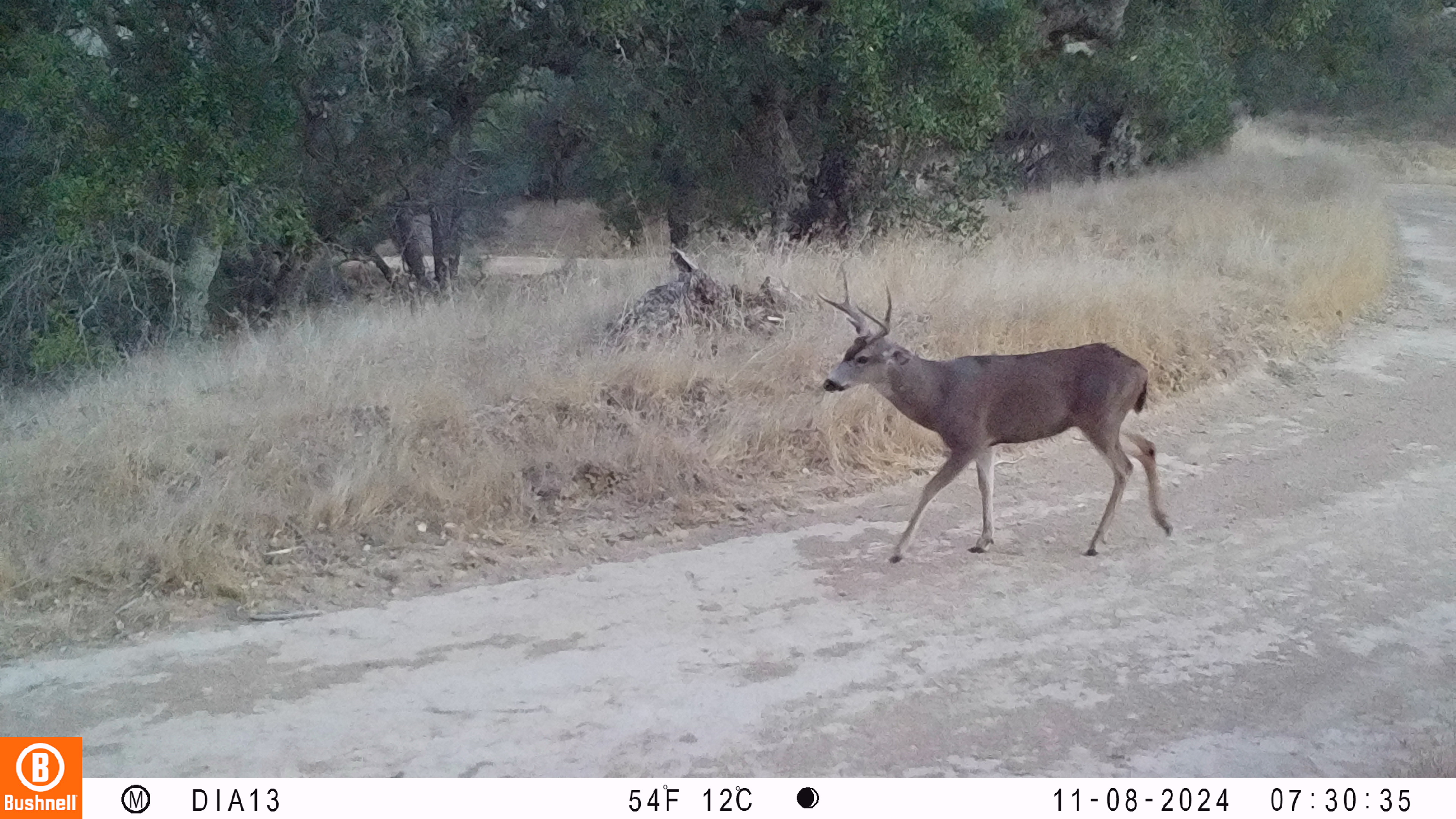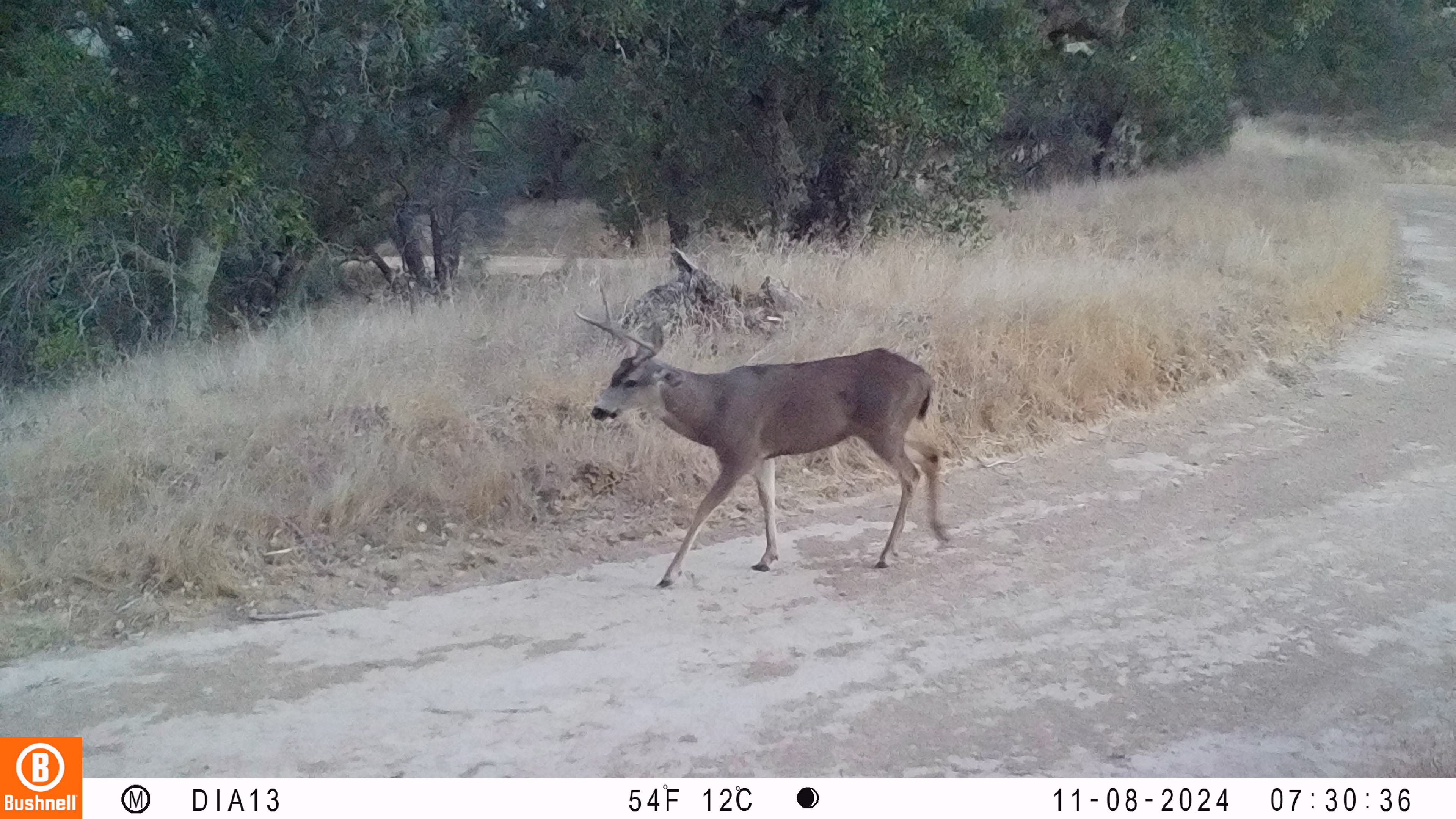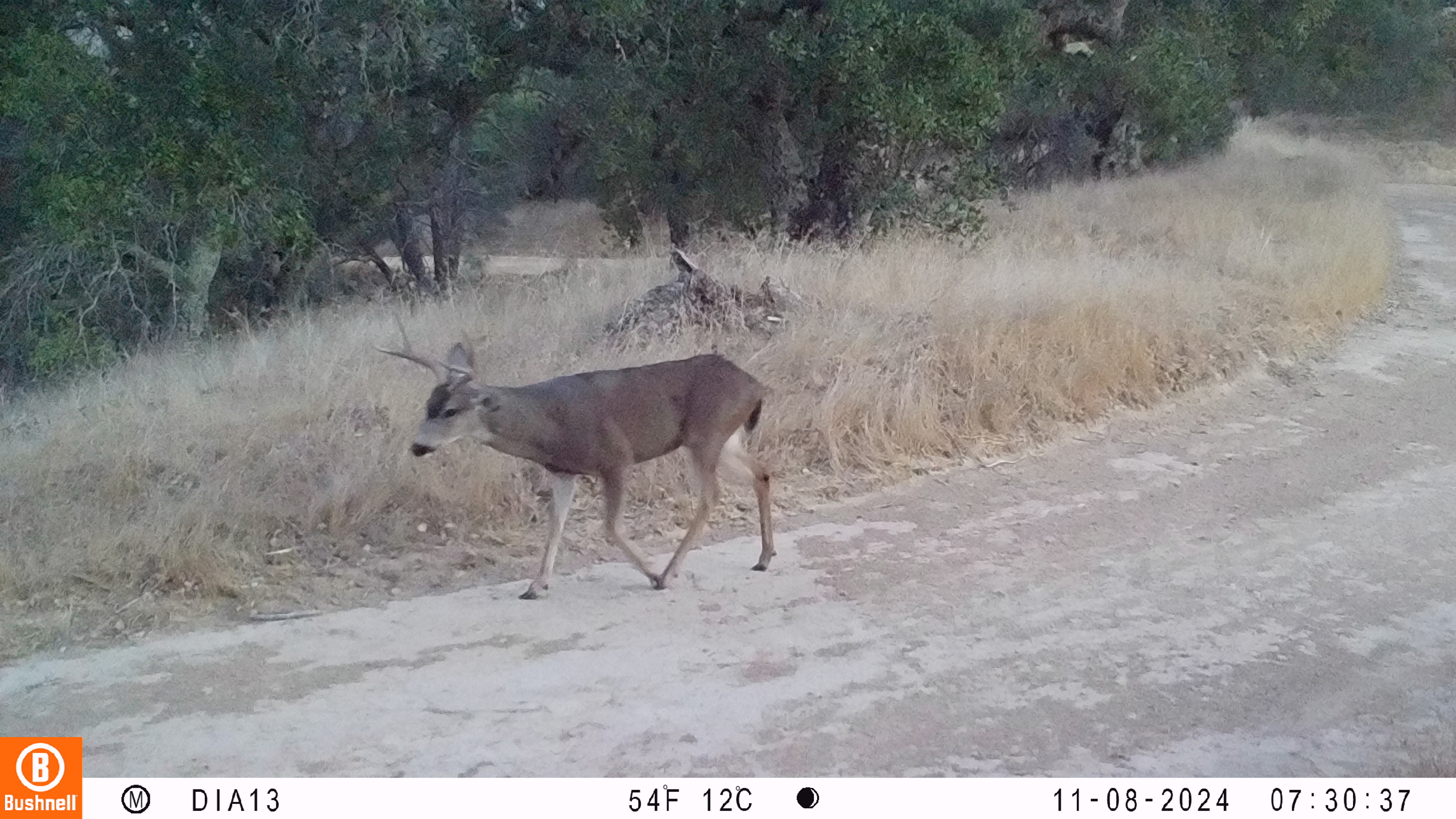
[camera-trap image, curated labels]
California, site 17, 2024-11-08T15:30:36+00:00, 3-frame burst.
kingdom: Animalia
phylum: Chordata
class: Mammalia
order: Artiodactyla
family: Cervidae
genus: Odocoileus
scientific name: Odocoileus hemionus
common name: mule deer